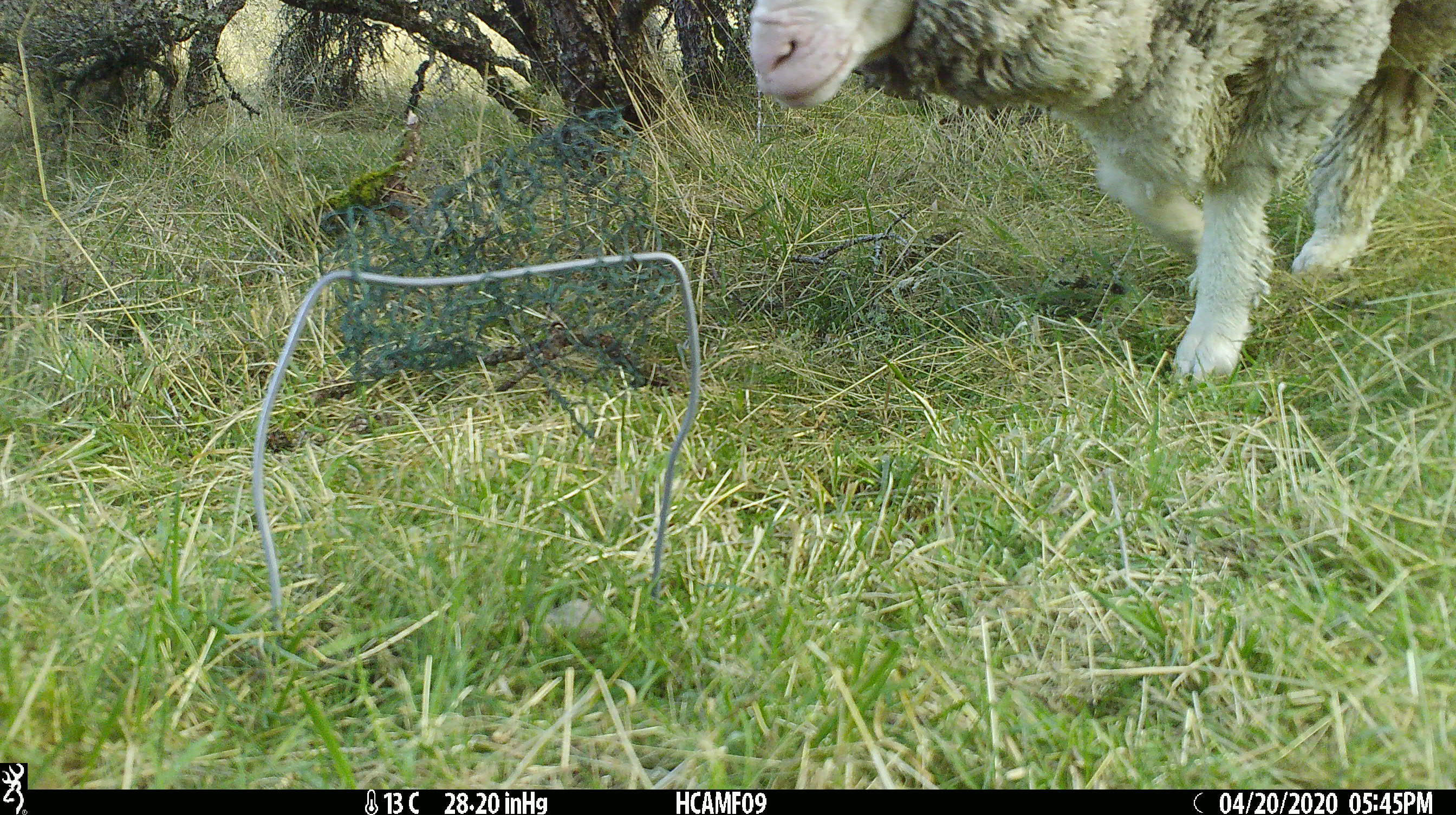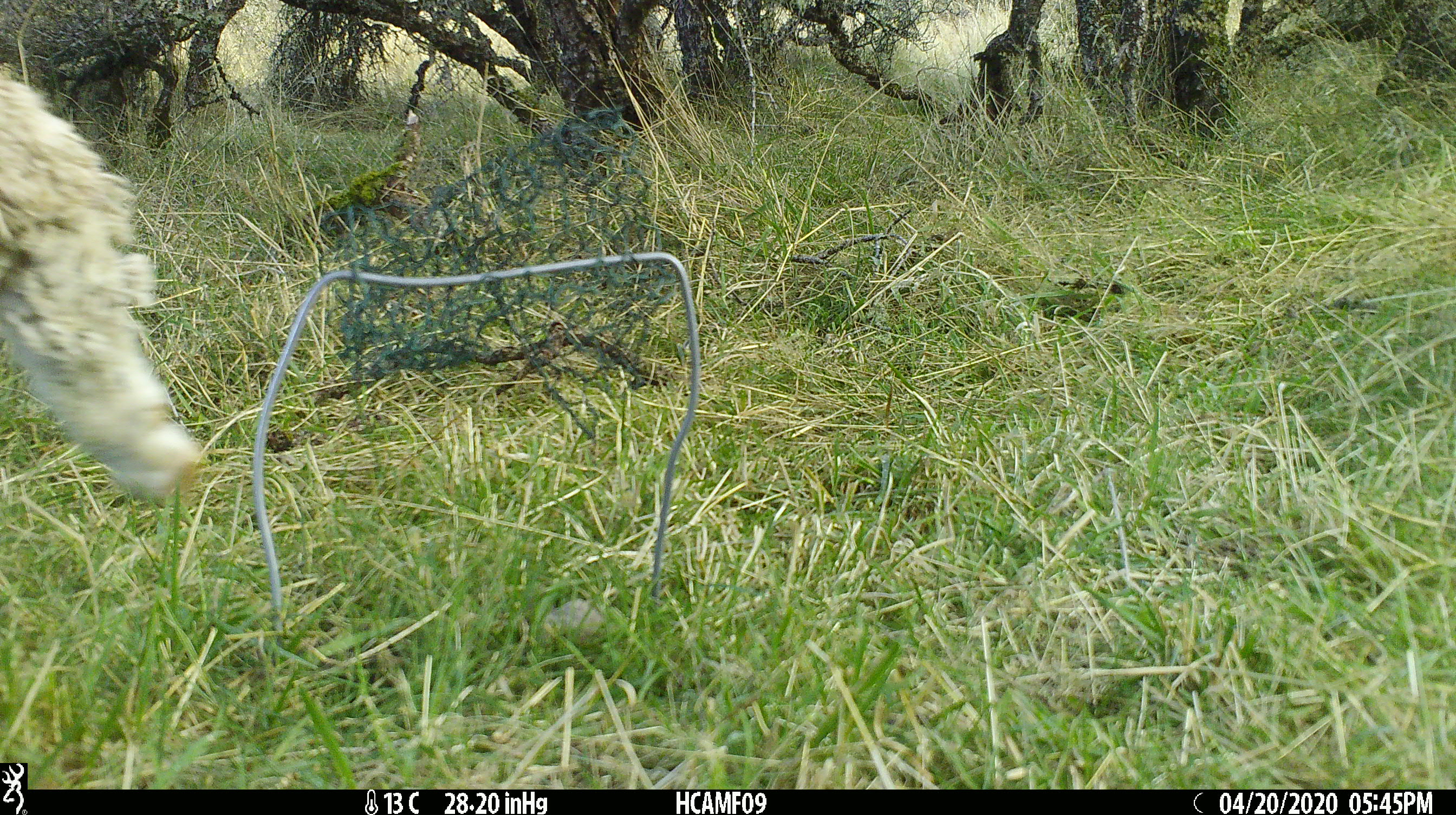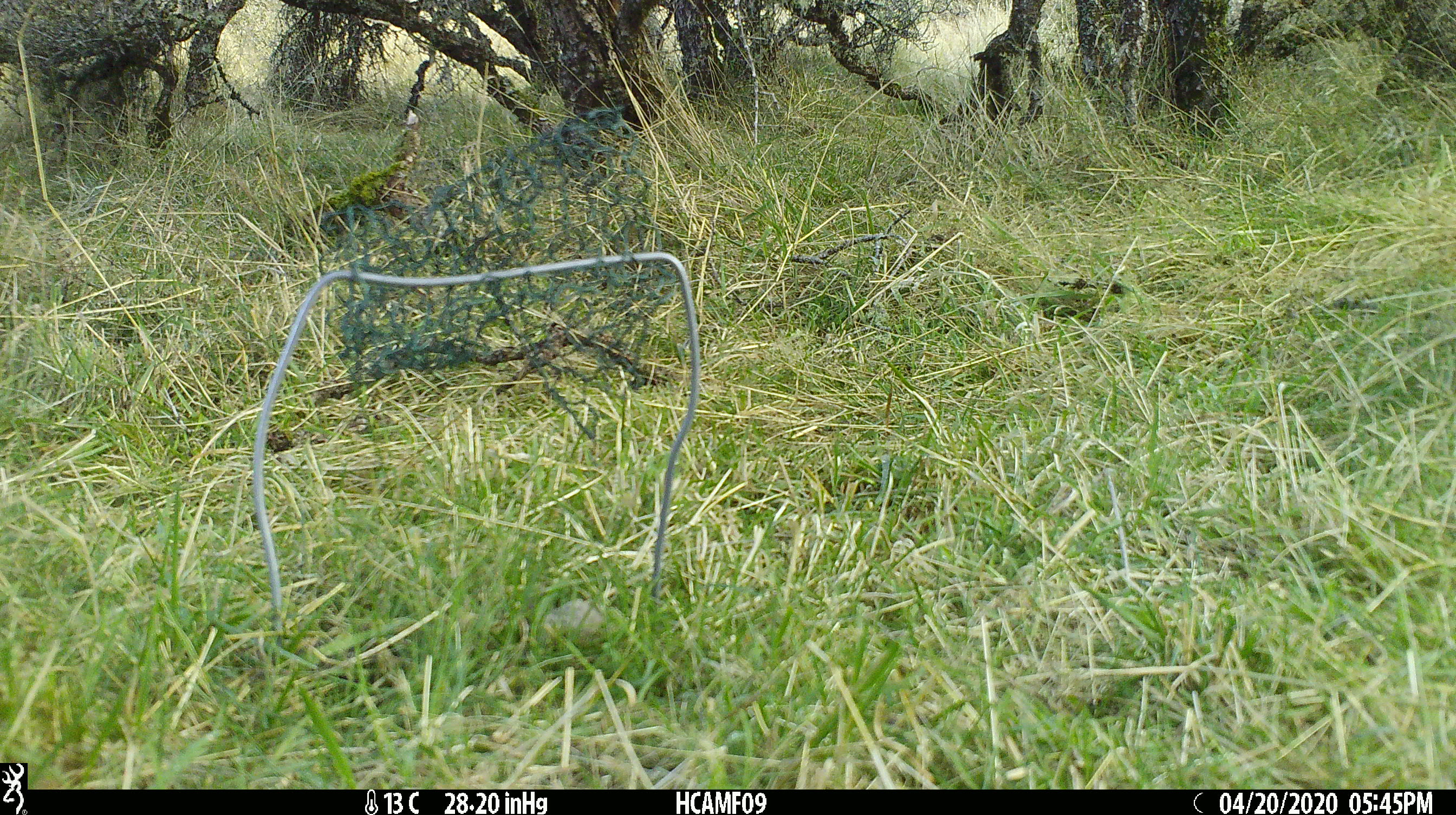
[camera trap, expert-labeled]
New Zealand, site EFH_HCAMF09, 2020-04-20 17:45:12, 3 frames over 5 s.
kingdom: Animalia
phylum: Chordata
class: Mammalia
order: Artiodactyla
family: Bovidae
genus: Ovis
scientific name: Ovis aries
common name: domestic sheep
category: sheep